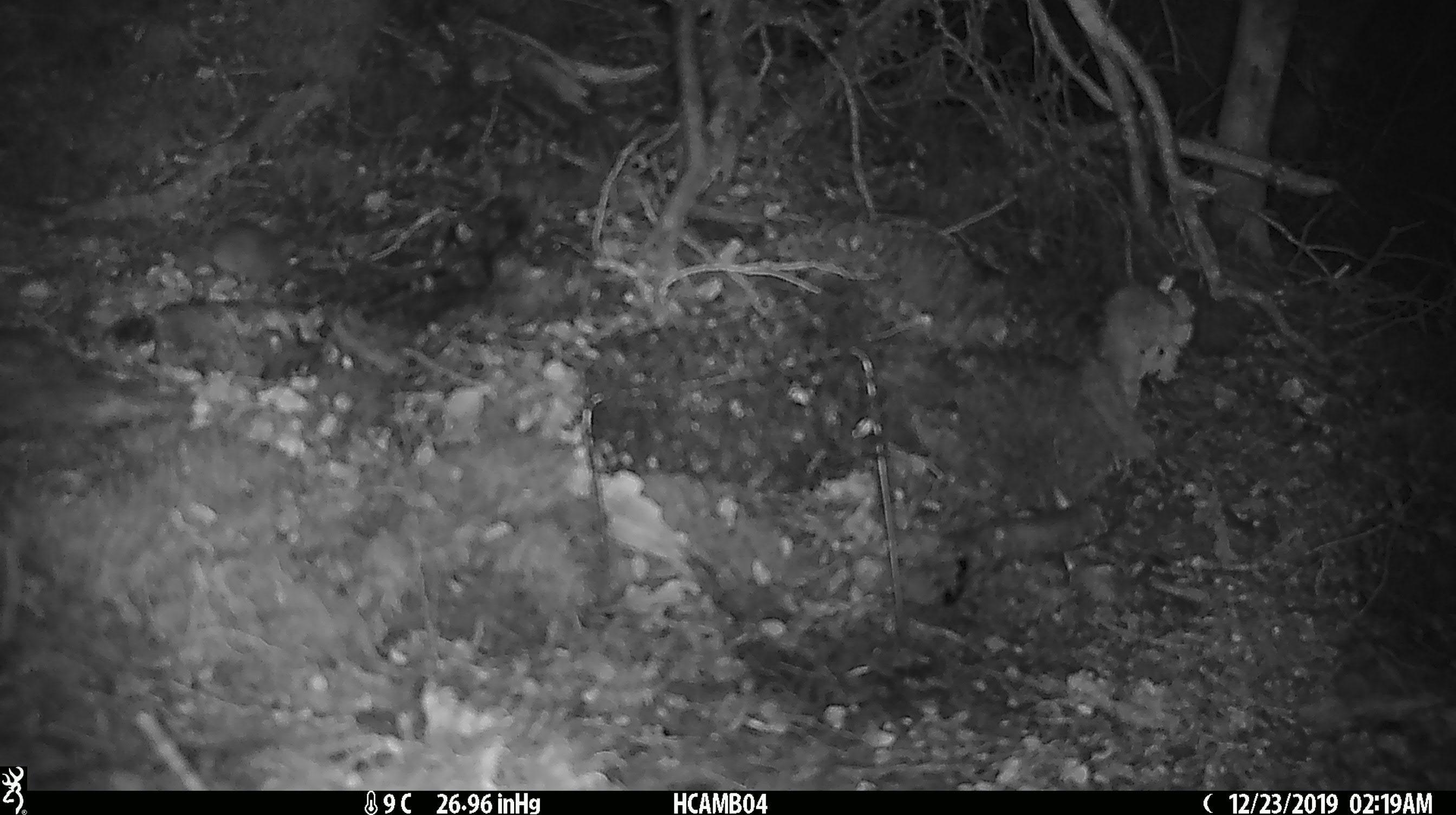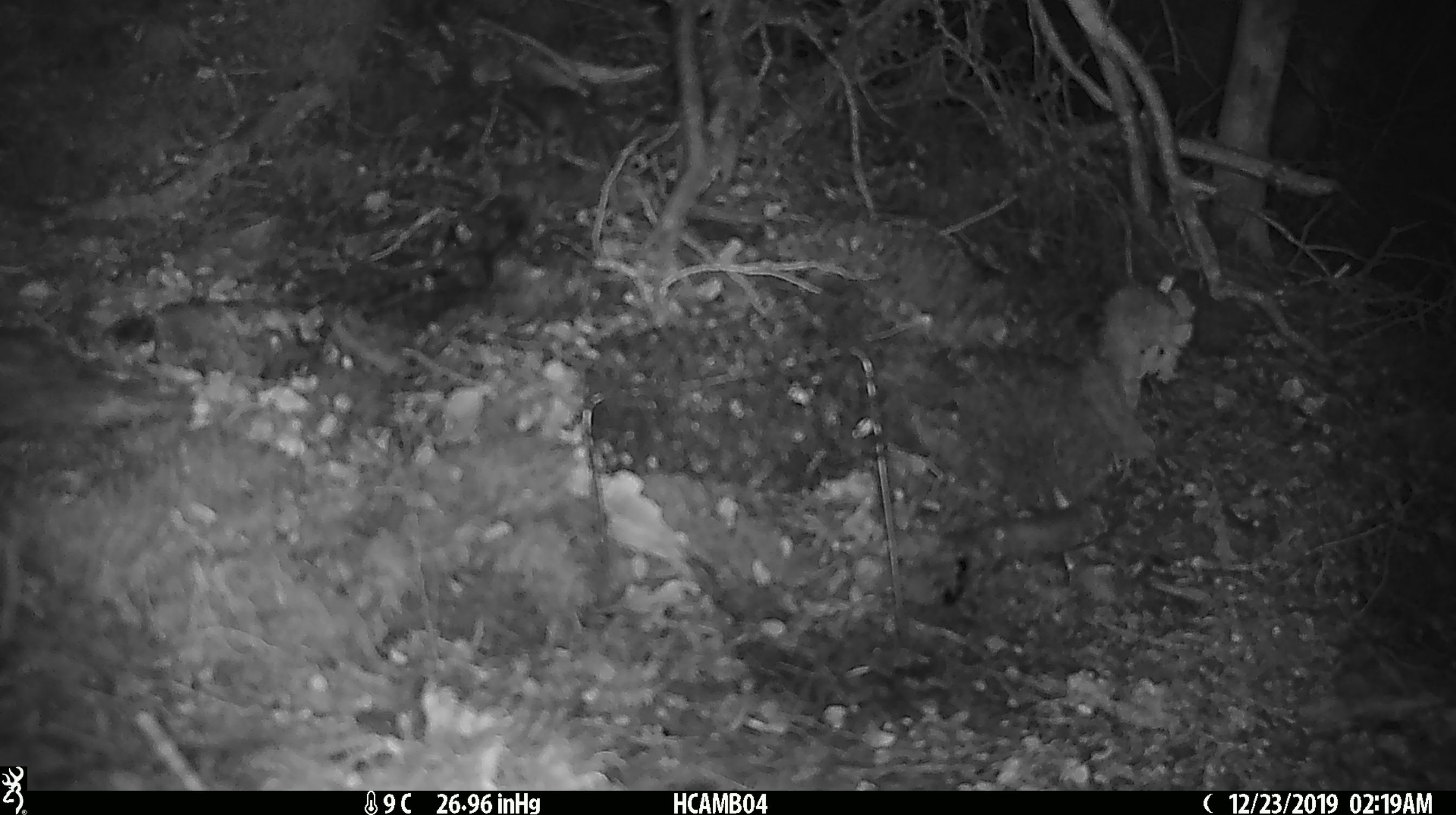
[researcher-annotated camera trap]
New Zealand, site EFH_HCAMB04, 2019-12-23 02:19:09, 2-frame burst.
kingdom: Animalia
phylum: Chordata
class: Mammalia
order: Rodentia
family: Muridae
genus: Mus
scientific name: Mus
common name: mouse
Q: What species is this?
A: Mouse (Mus).